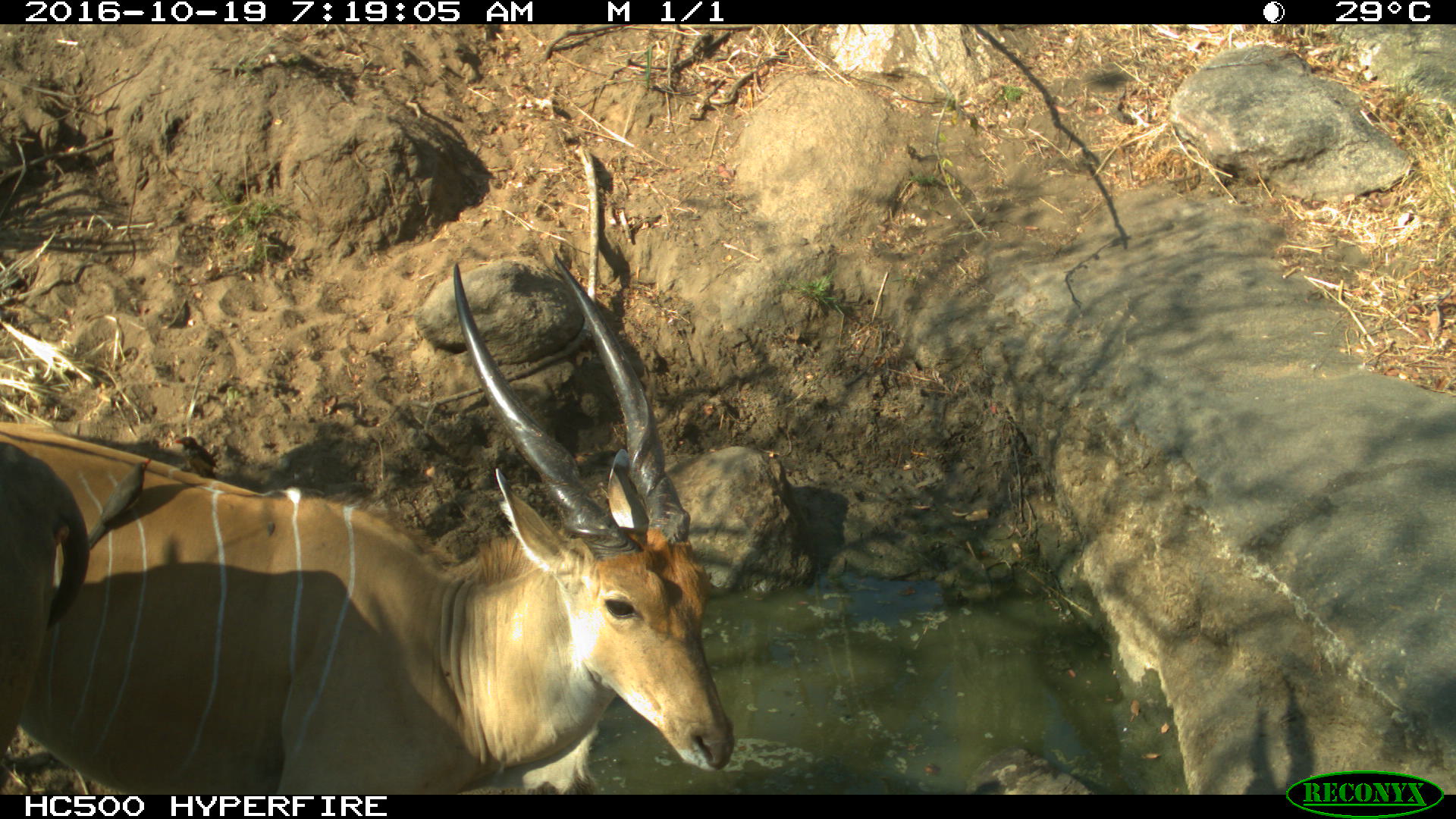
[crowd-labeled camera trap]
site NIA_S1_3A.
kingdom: Animalia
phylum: Chordata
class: Mammalia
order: Artiodactyla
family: Bovidae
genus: Tragelaphus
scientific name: Tragelaphus oryx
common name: eland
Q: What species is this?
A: Eland (Tragelaphus oryx).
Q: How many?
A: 1.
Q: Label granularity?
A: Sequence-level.